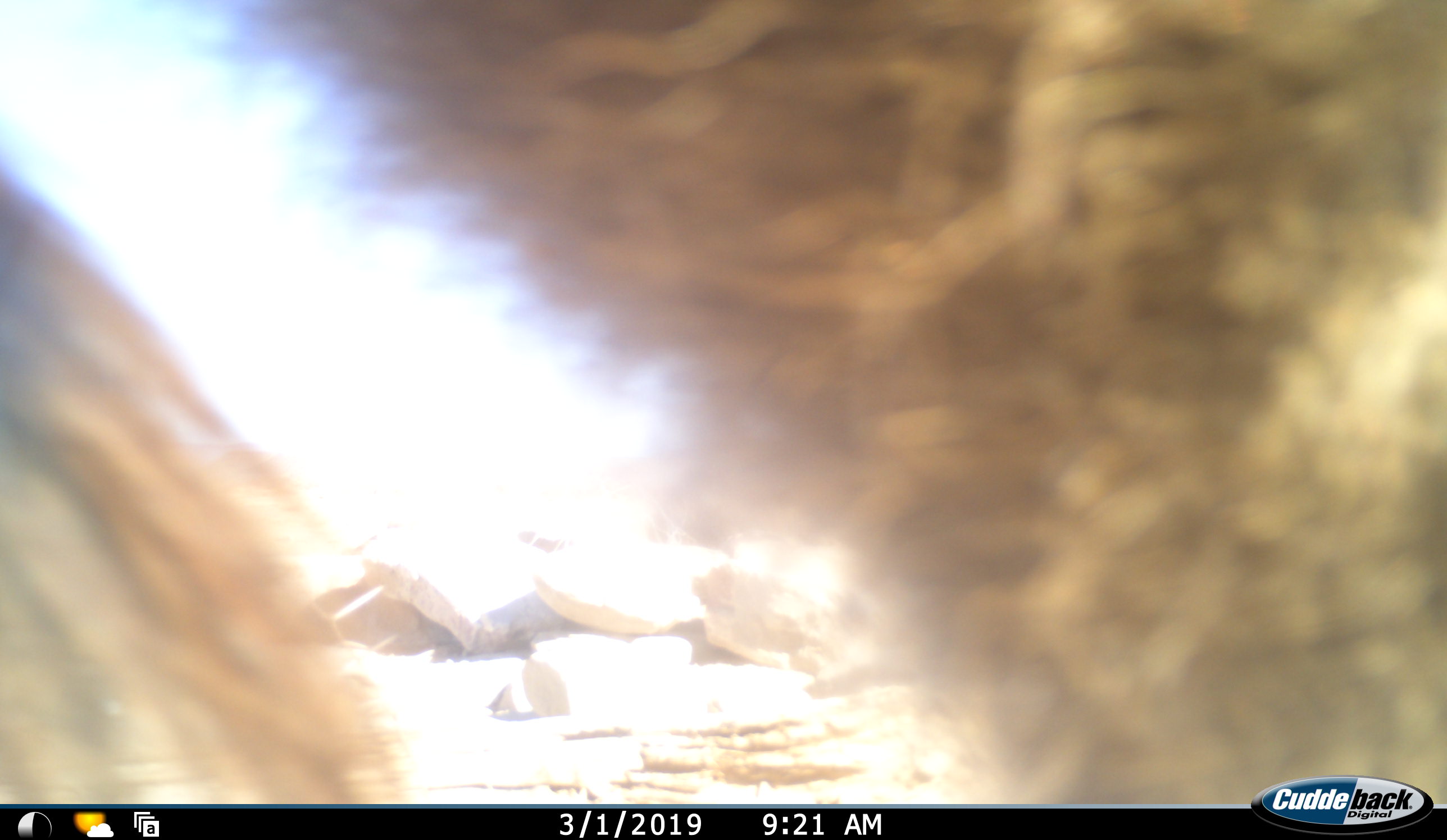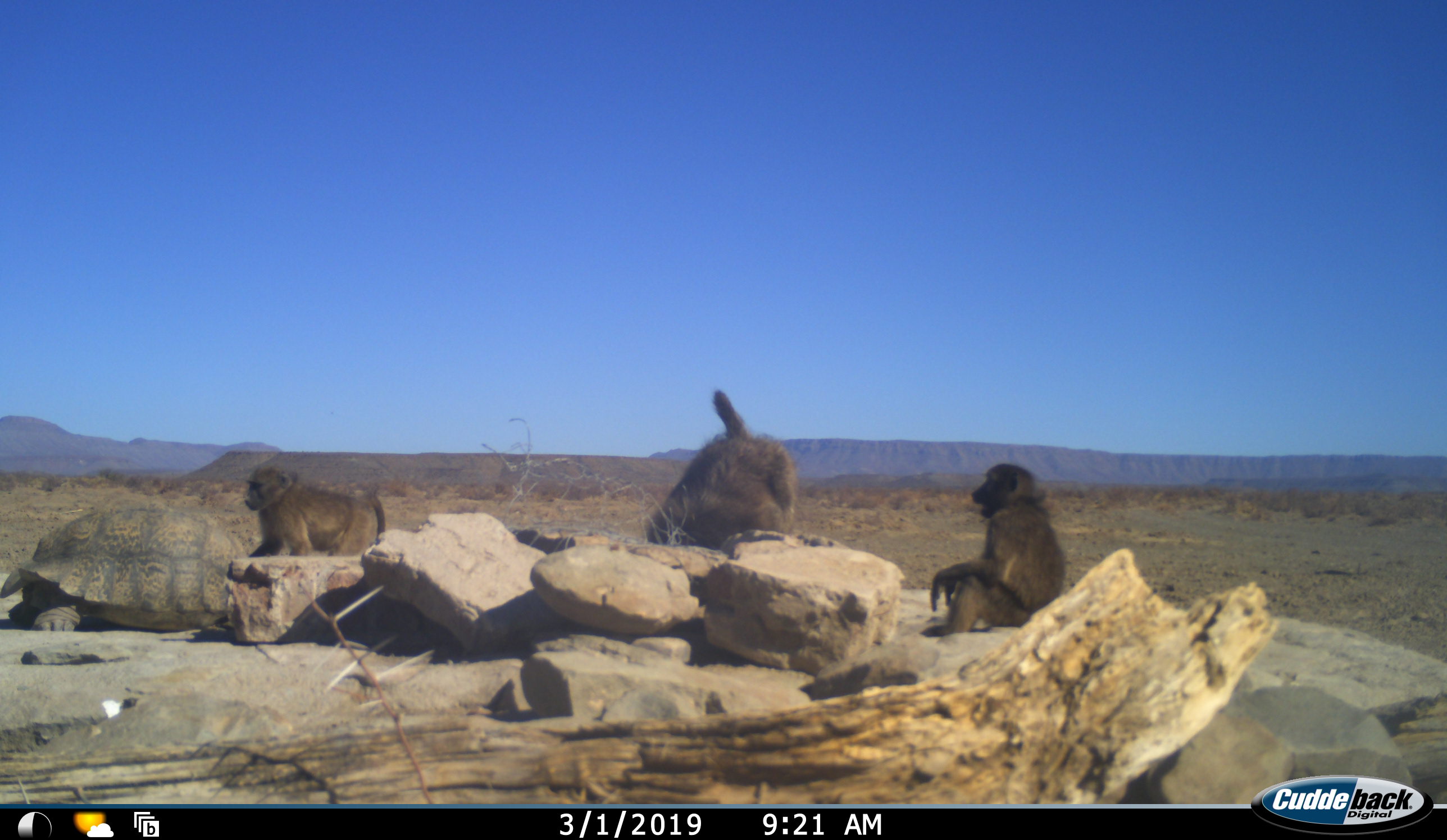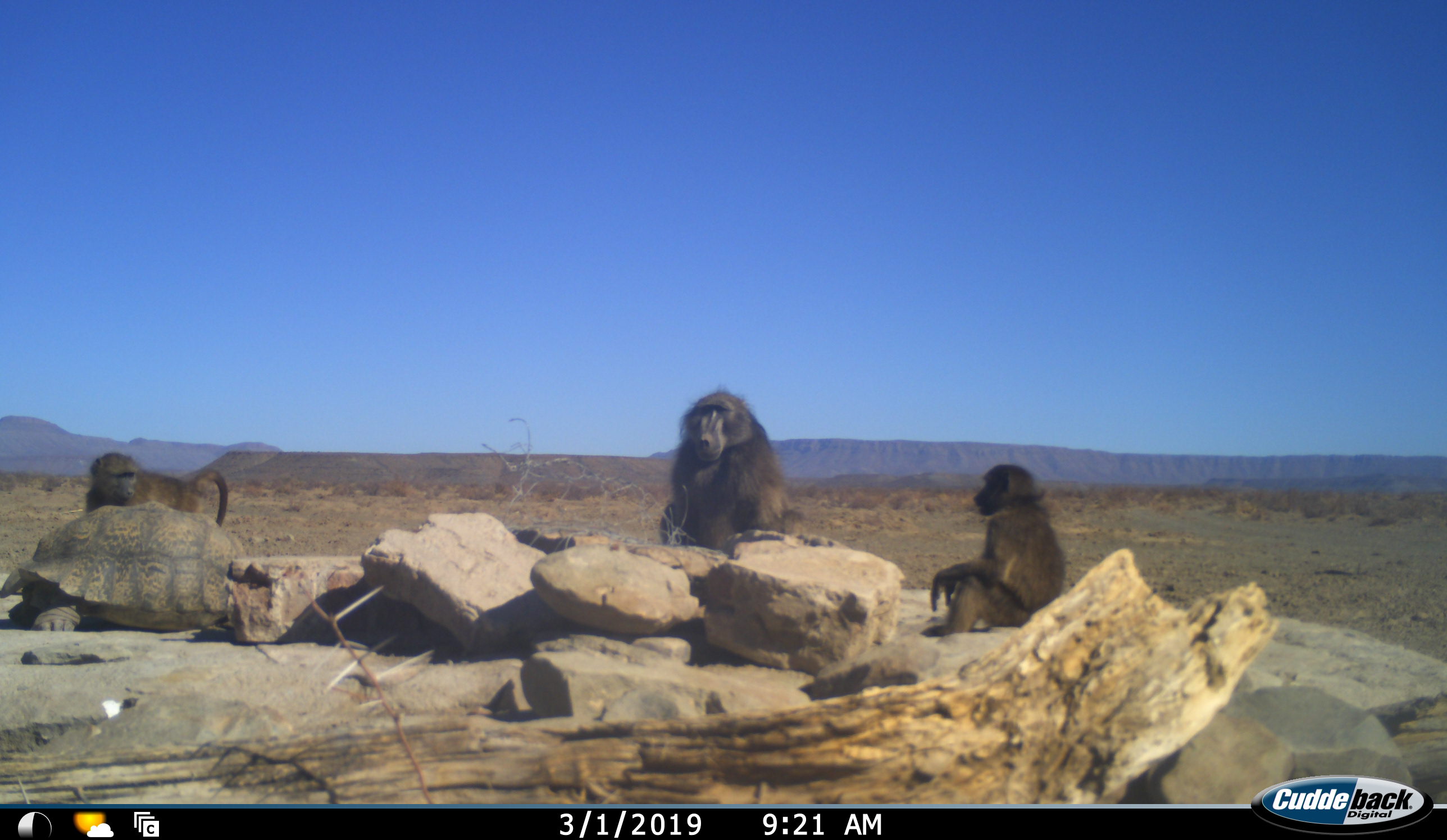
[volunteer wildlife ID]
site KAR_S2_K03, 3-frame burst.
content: unidentified animal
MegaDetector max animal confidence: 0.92